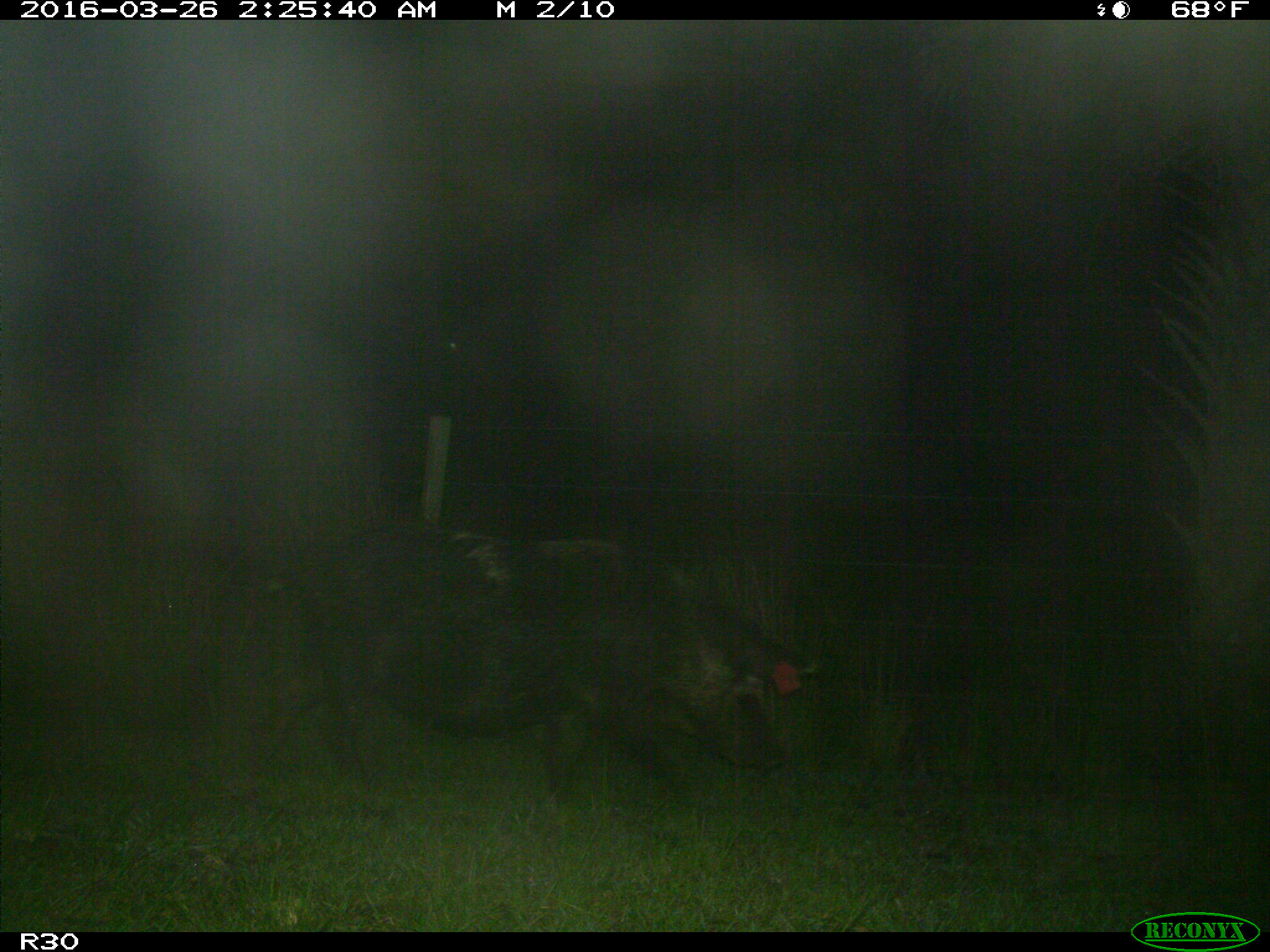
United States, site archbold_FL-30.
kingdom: Animalia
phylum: Chordata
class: Mammalia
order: Artiodactyla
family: Suidae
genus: Sus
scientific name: Sus scrofa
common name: wild boar